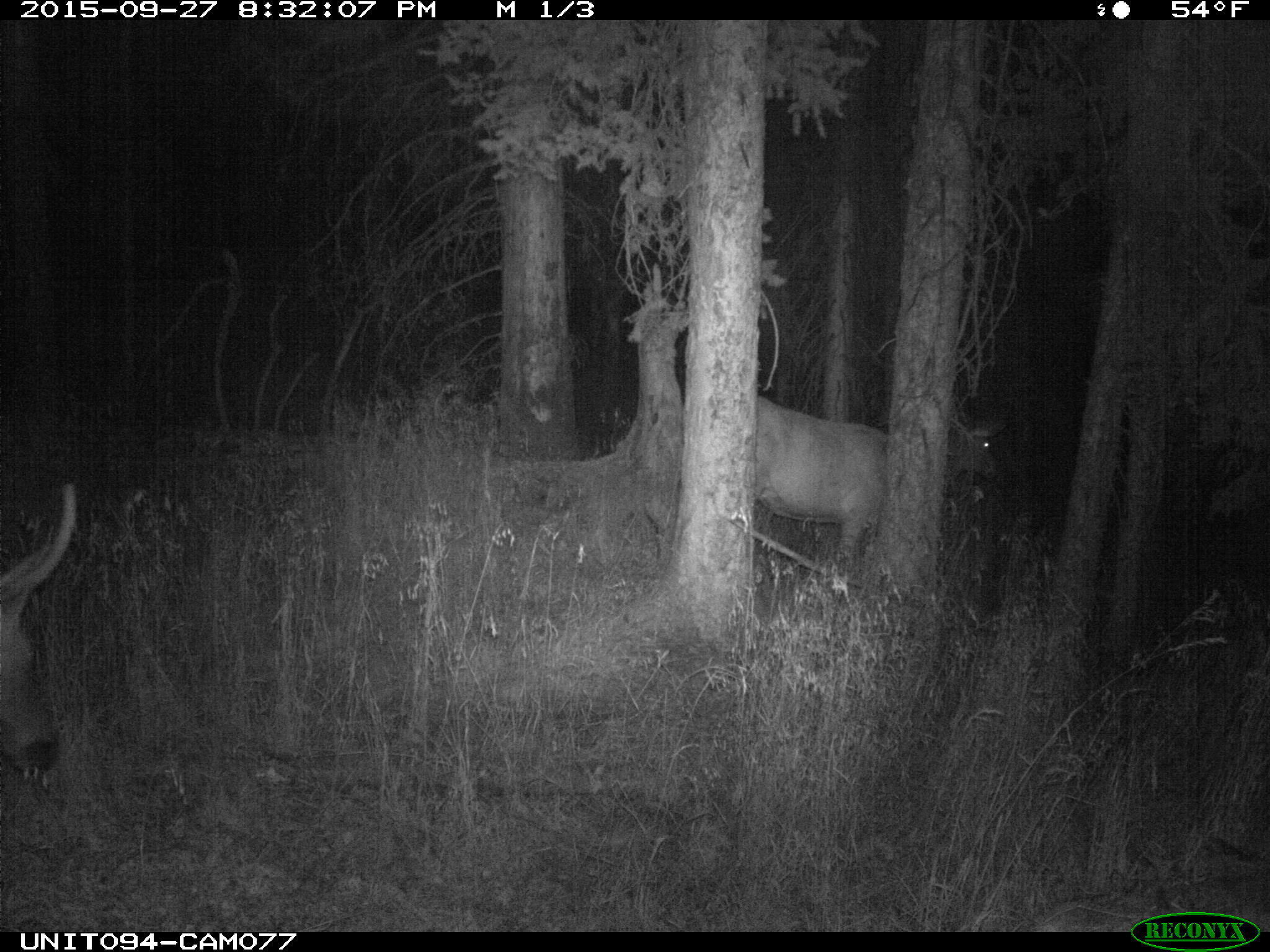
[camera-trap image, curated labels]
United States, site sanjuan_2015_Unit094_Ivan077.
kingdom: Animalia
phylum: Chordata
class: Mammalia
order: Artiodactyla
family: Cervidae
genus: Cervus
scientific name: Cervus elaphus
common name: red deer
Cervus elaphus (red deer).